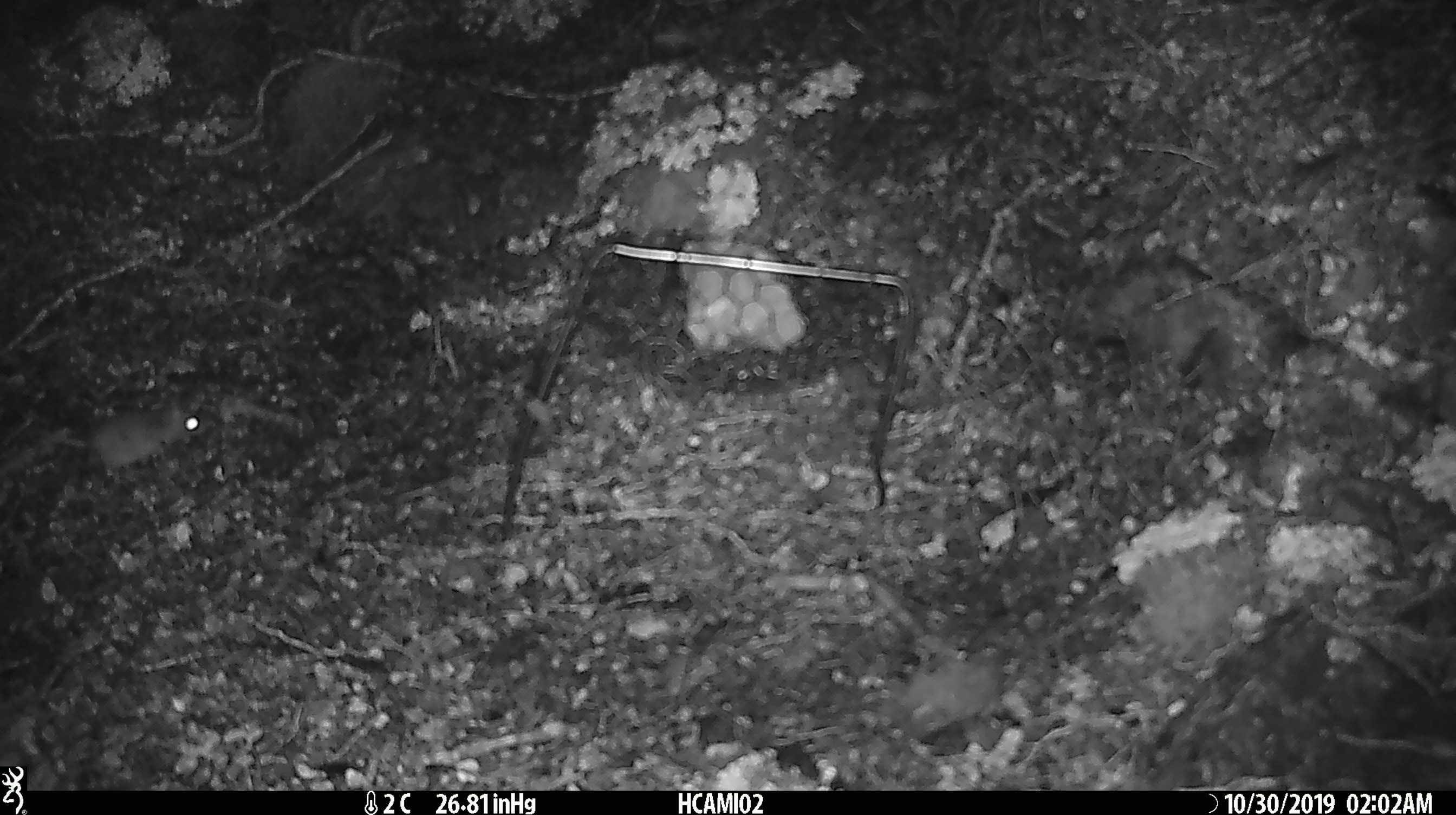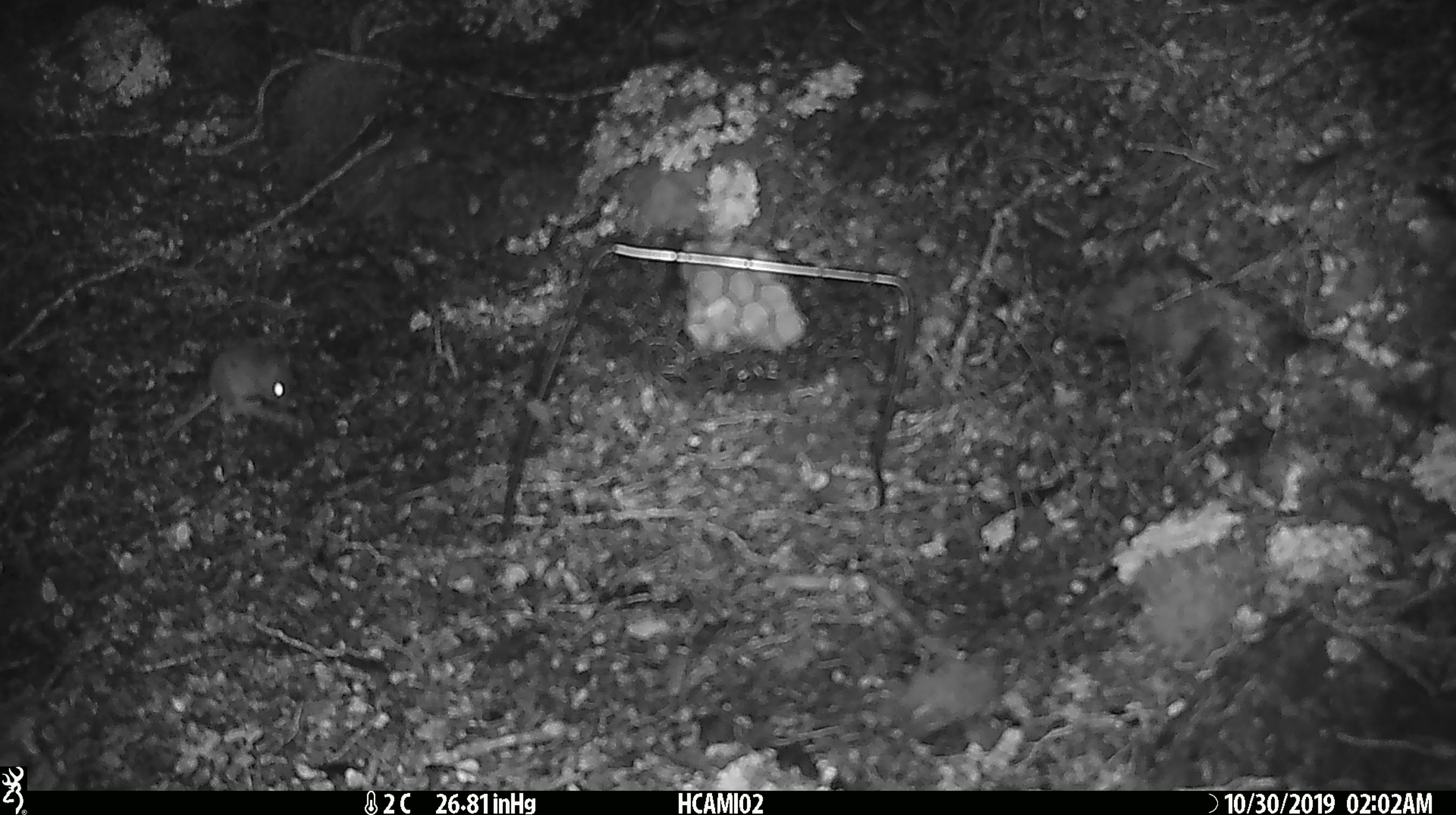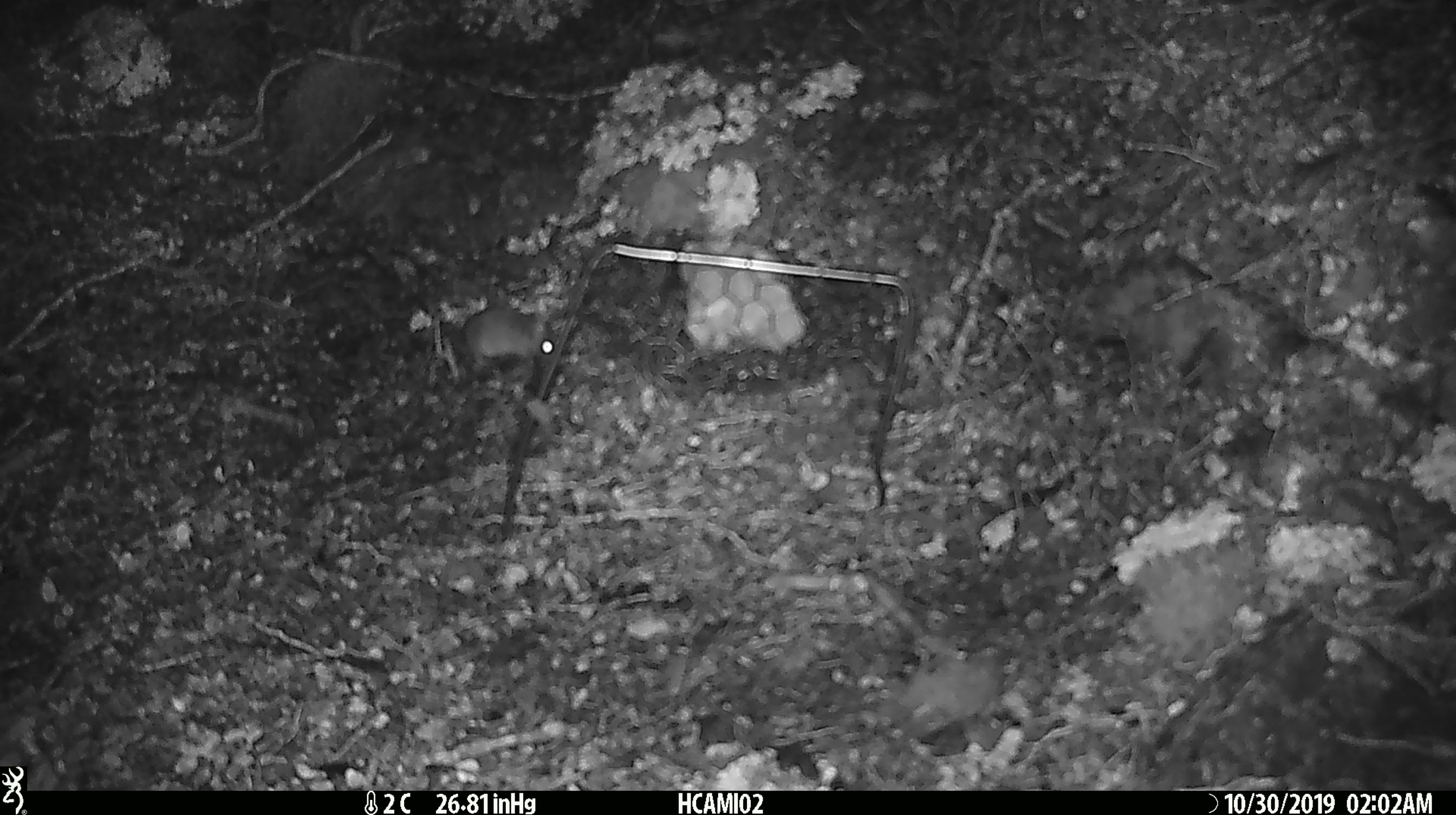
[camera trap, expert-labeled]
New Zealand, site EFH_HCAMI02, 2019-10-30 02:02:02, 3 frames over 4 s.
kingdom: Animalia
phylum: Chordata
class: Mammalia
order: Rodentia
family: Muridae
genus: Mus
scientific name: Mus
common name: mouse